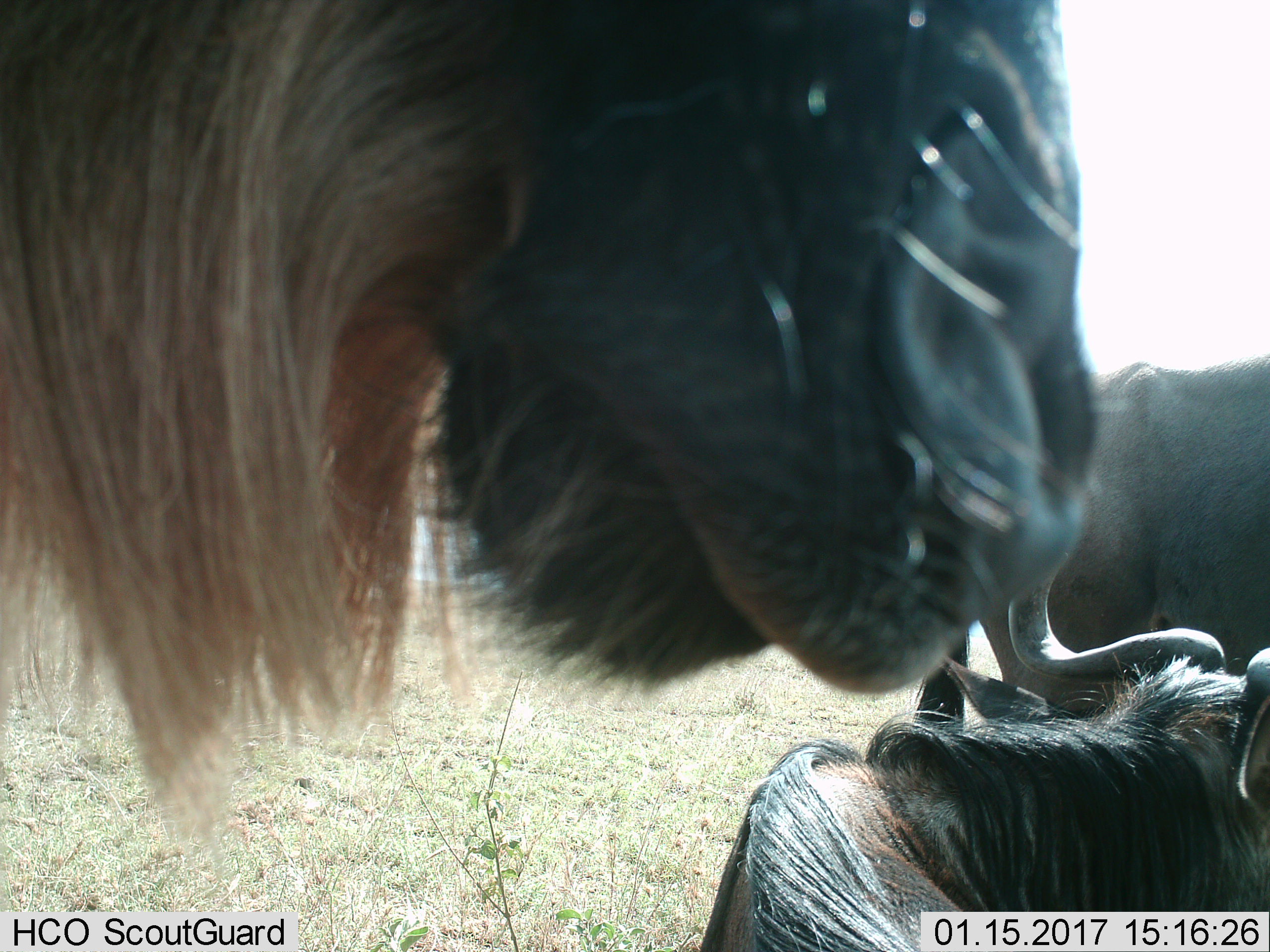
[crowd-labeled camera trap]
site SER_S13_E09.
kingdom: Animalia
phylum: Chordata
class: Mammalia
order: Artiodactyla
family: Bovidae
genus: Connochaetes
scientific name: Connochaetes taurinus taurinus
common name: blue wildebeest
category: wildebeestblue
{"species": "wildebeestblue (blue wildebeest) (Connochaetes taurinus taurinus)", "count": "3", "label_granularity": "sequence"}